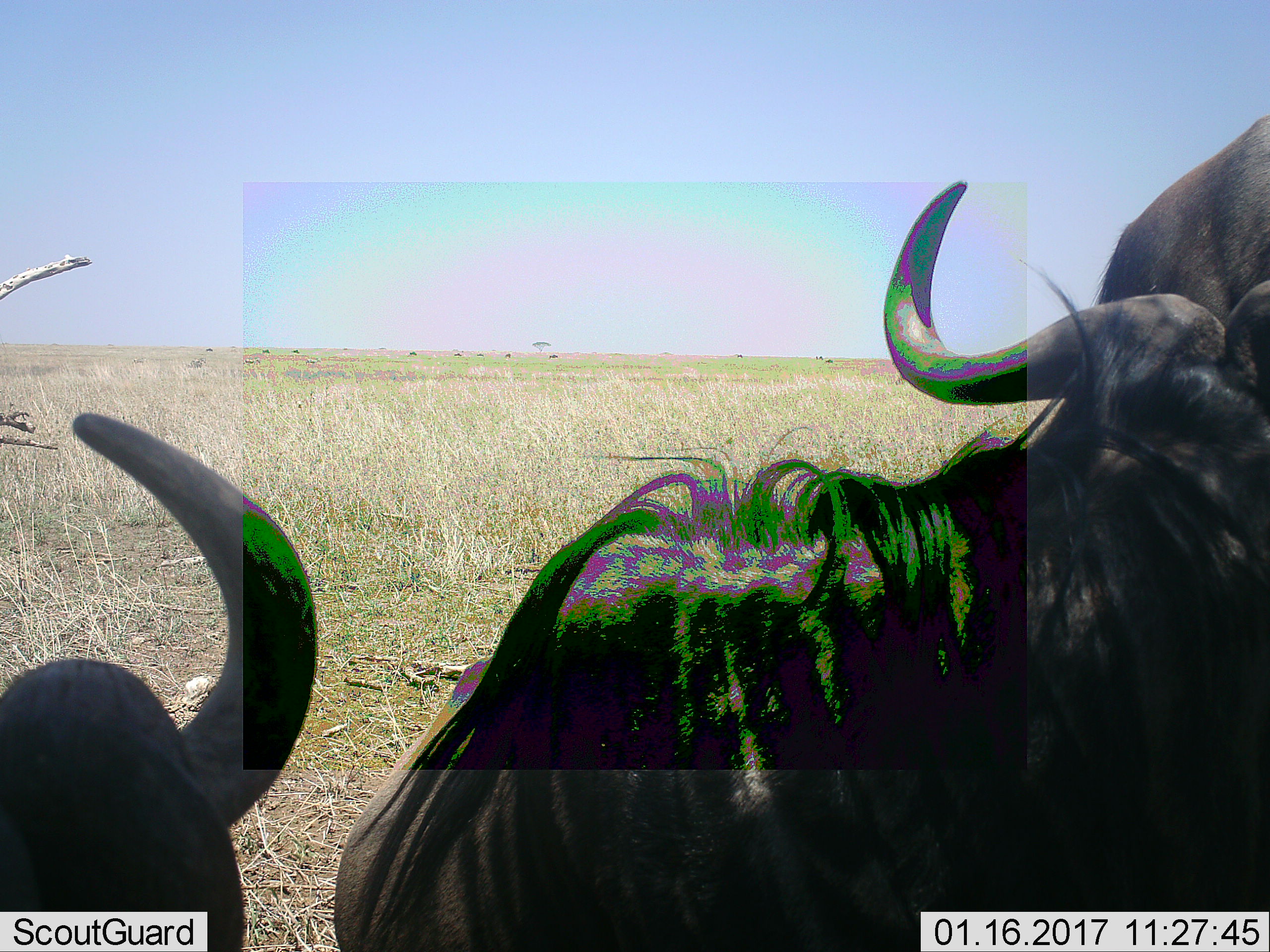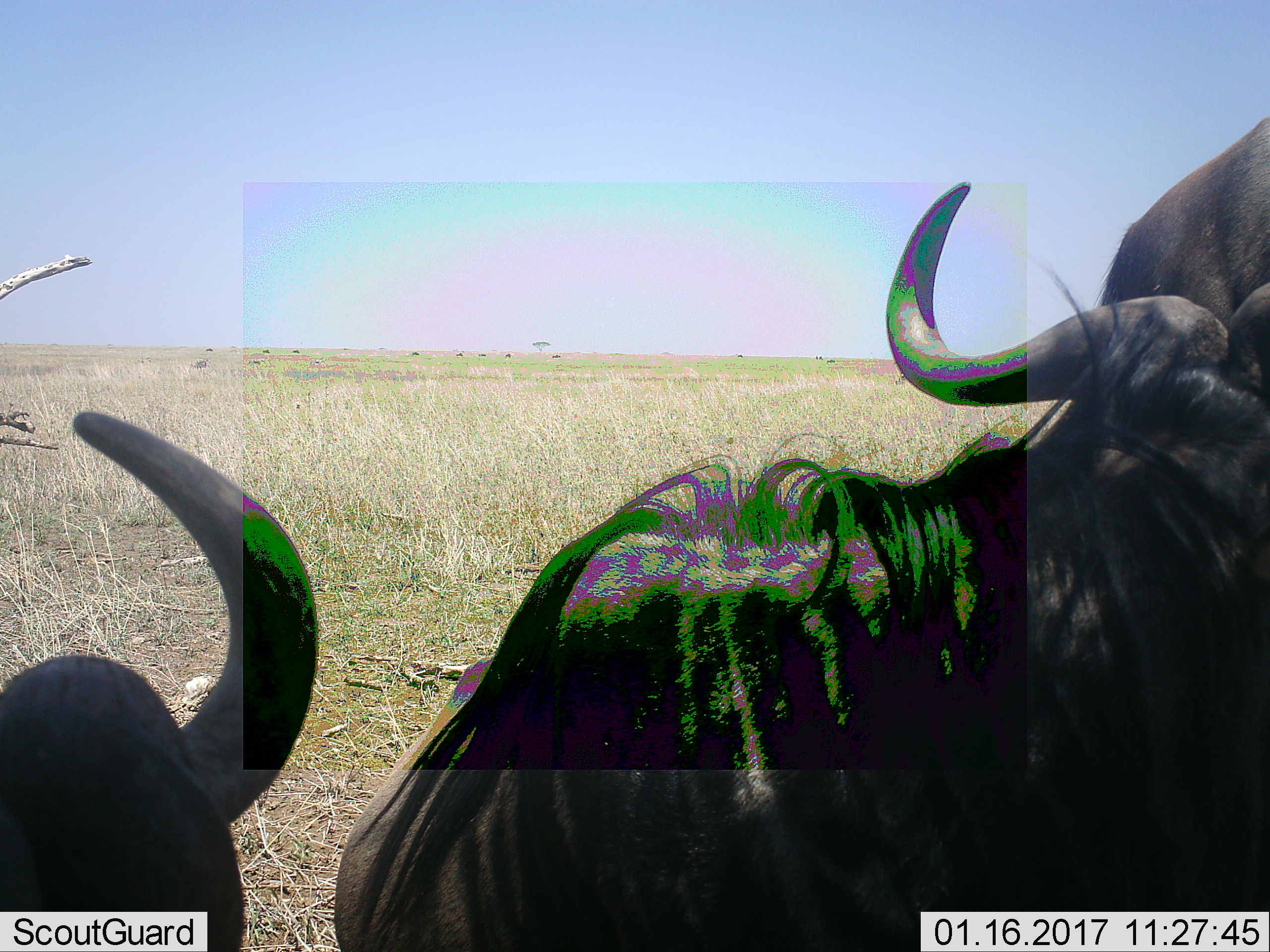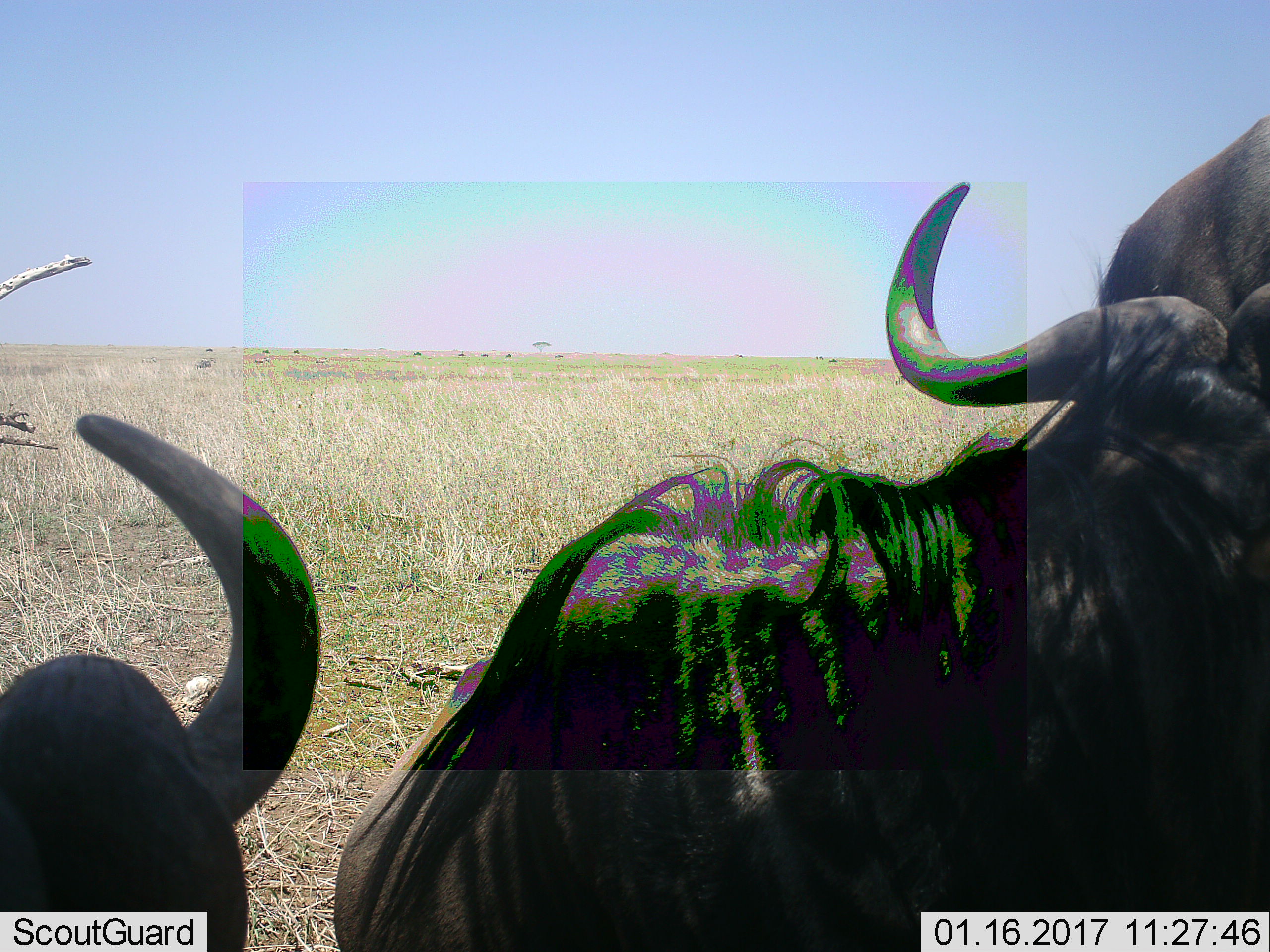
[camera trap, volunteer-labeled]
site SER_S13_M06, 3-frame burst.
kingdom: Animalia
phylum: Chordata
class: Mammalia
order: Artiodactyla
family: Bovidae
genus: Connochaetes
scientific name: Connochaetes taurinus taurinus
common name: blue wildebeest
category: wildebeestblue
Wildebeestblue (blue wildebeest) (Connochaetes taurinus taurinus), count 11-50. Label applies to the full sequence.